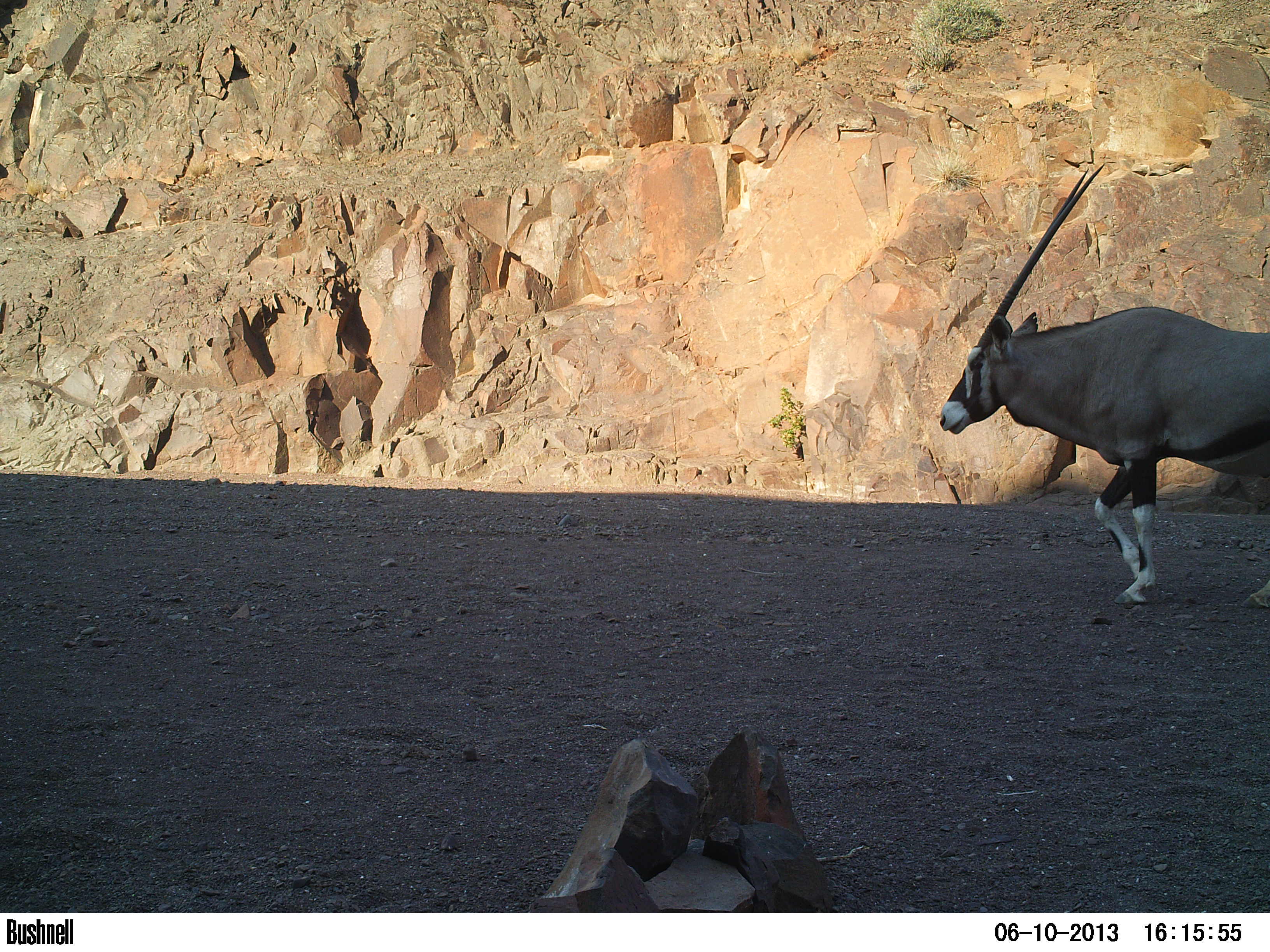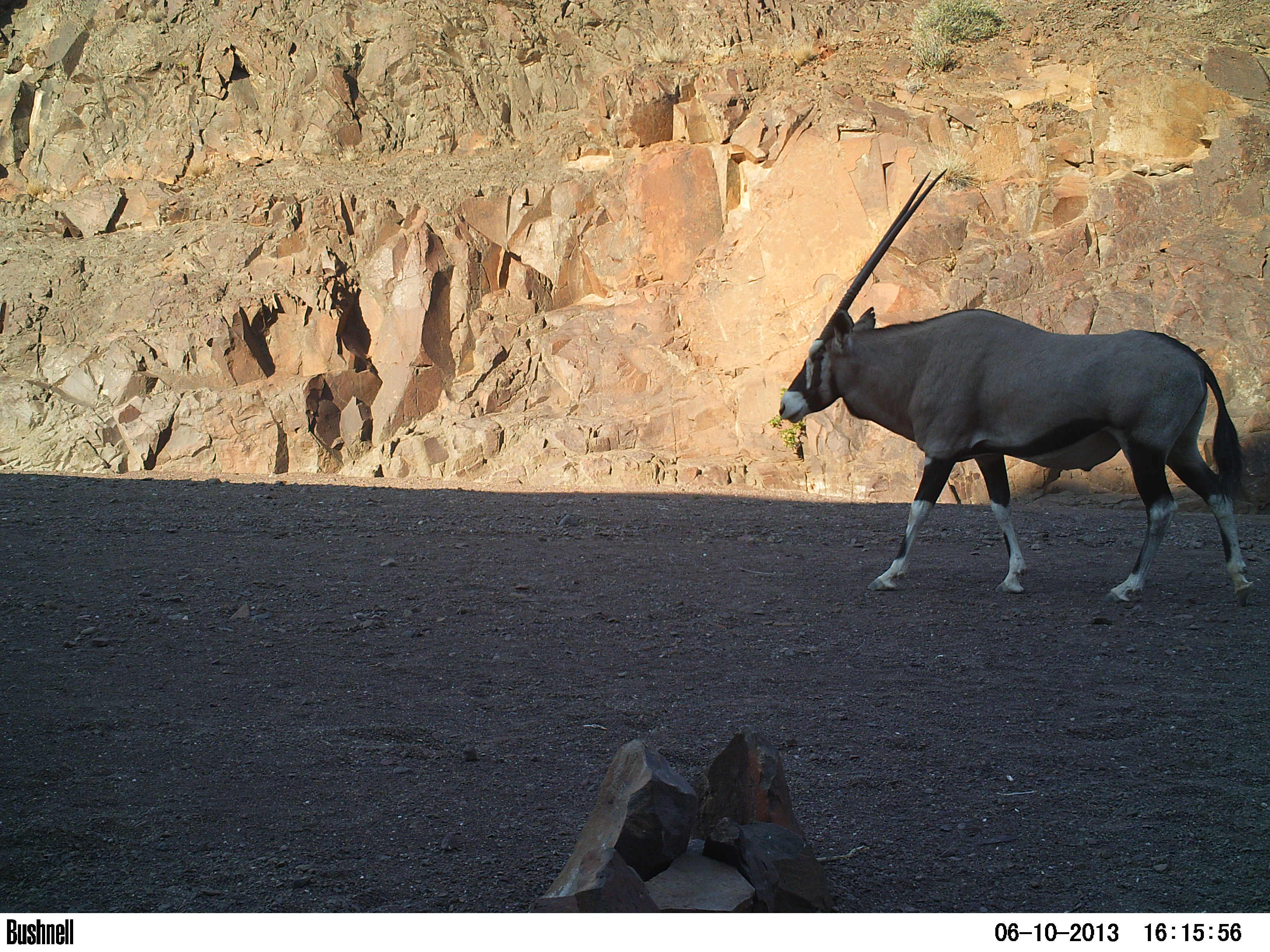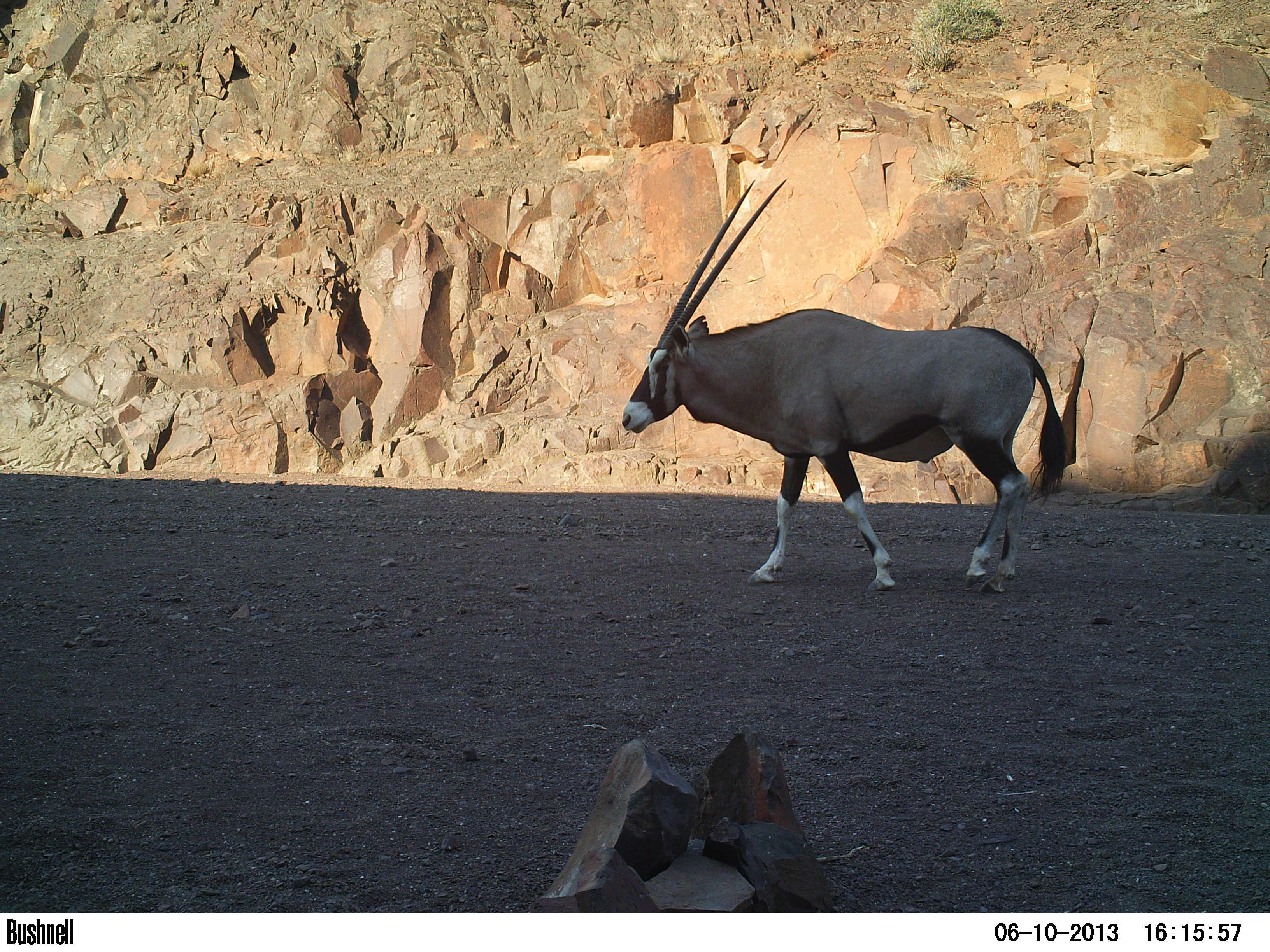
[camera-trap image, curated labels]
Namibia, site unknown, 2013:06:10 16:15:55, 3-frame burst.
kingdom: Animalia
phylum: Chordata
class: Mammalia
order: Artiodactyla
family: Bovidae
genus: Oryx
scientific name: Oryx gazella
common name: gemsbok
Oryx gazella (gemsbok).